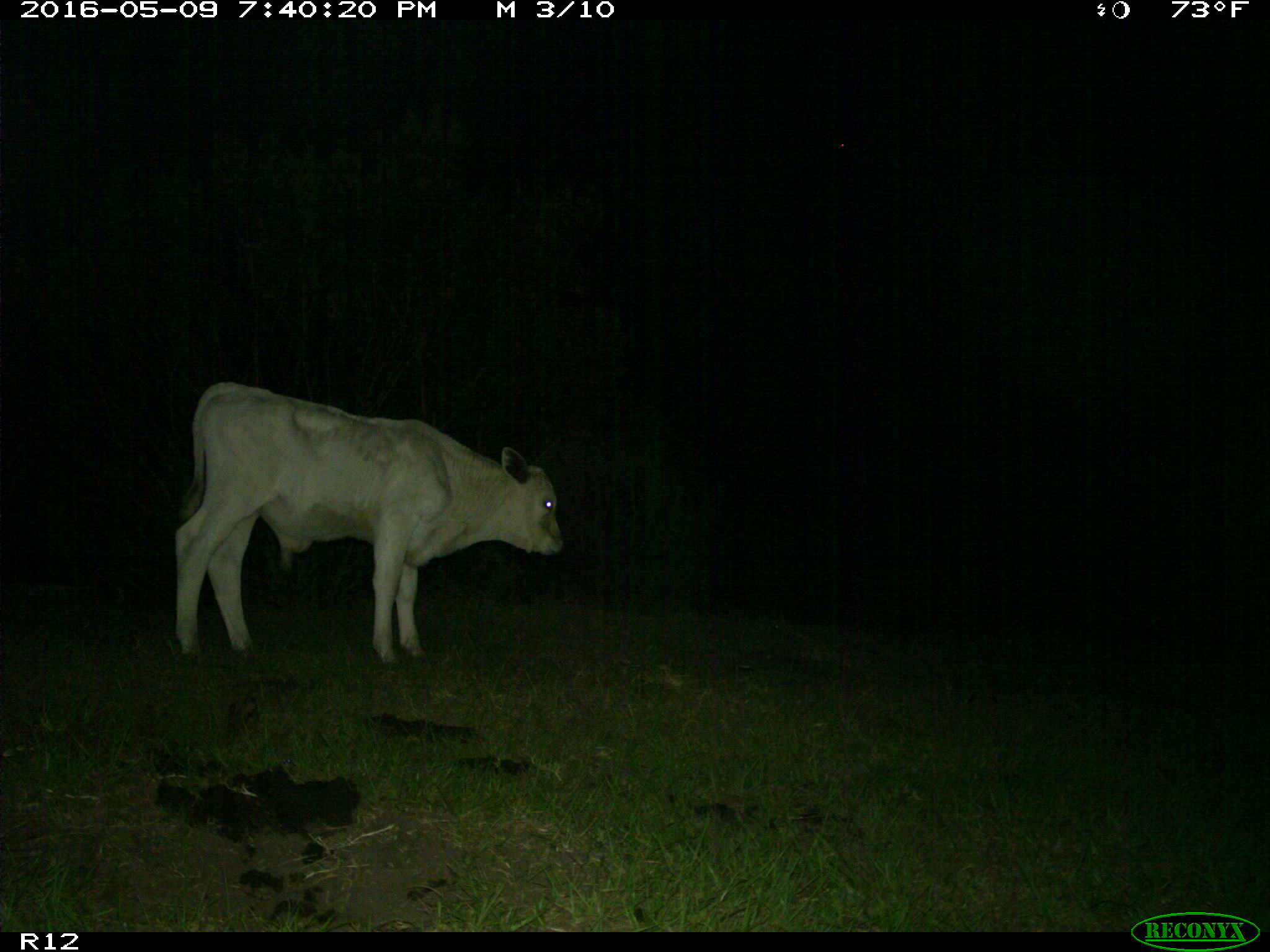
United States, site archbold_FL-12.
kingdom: Animalia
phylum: Chordata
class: Mammalia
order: Artiodactyla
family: Bovidae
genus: Bos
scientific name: Bos taurus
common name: domestic cow